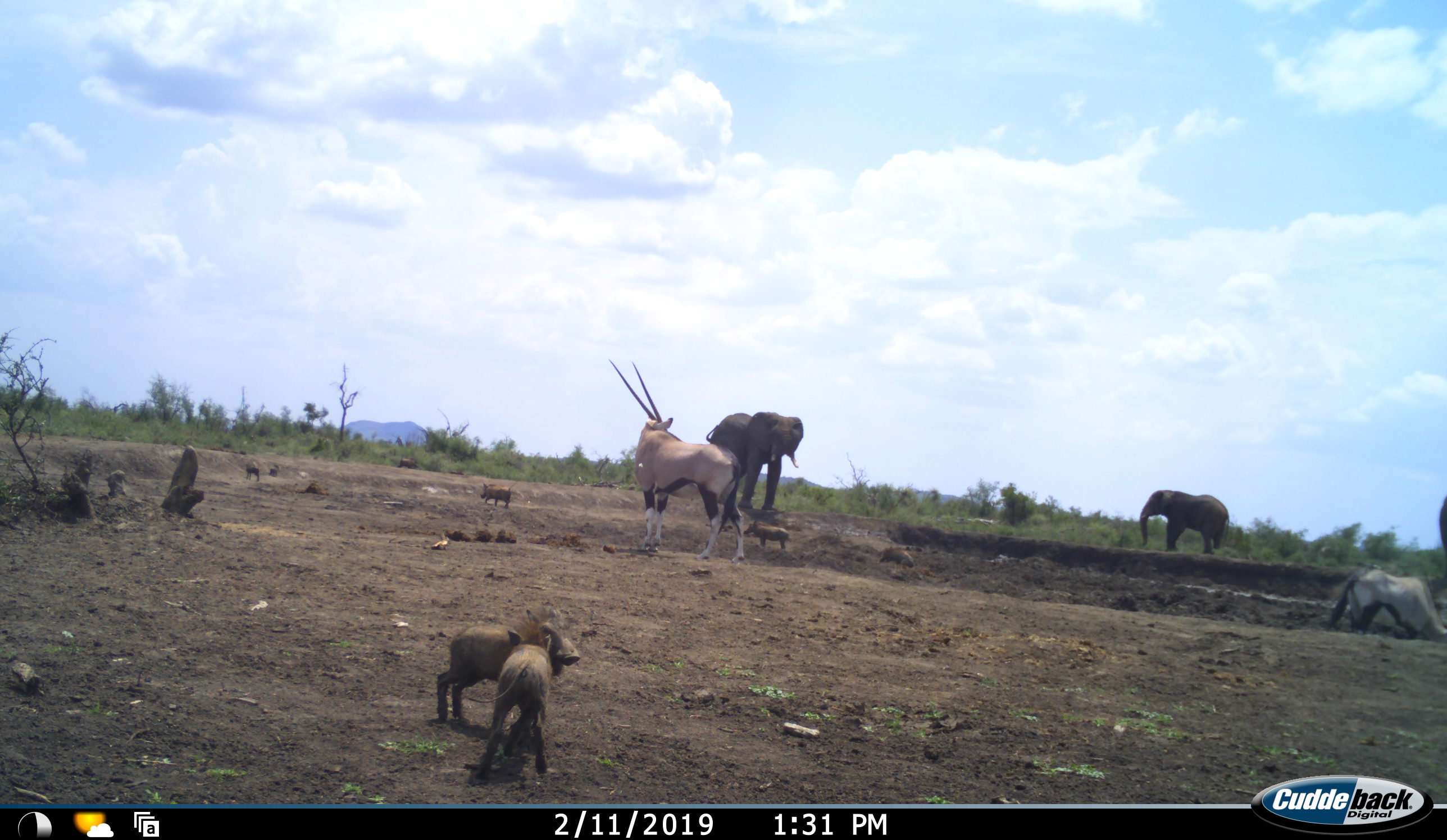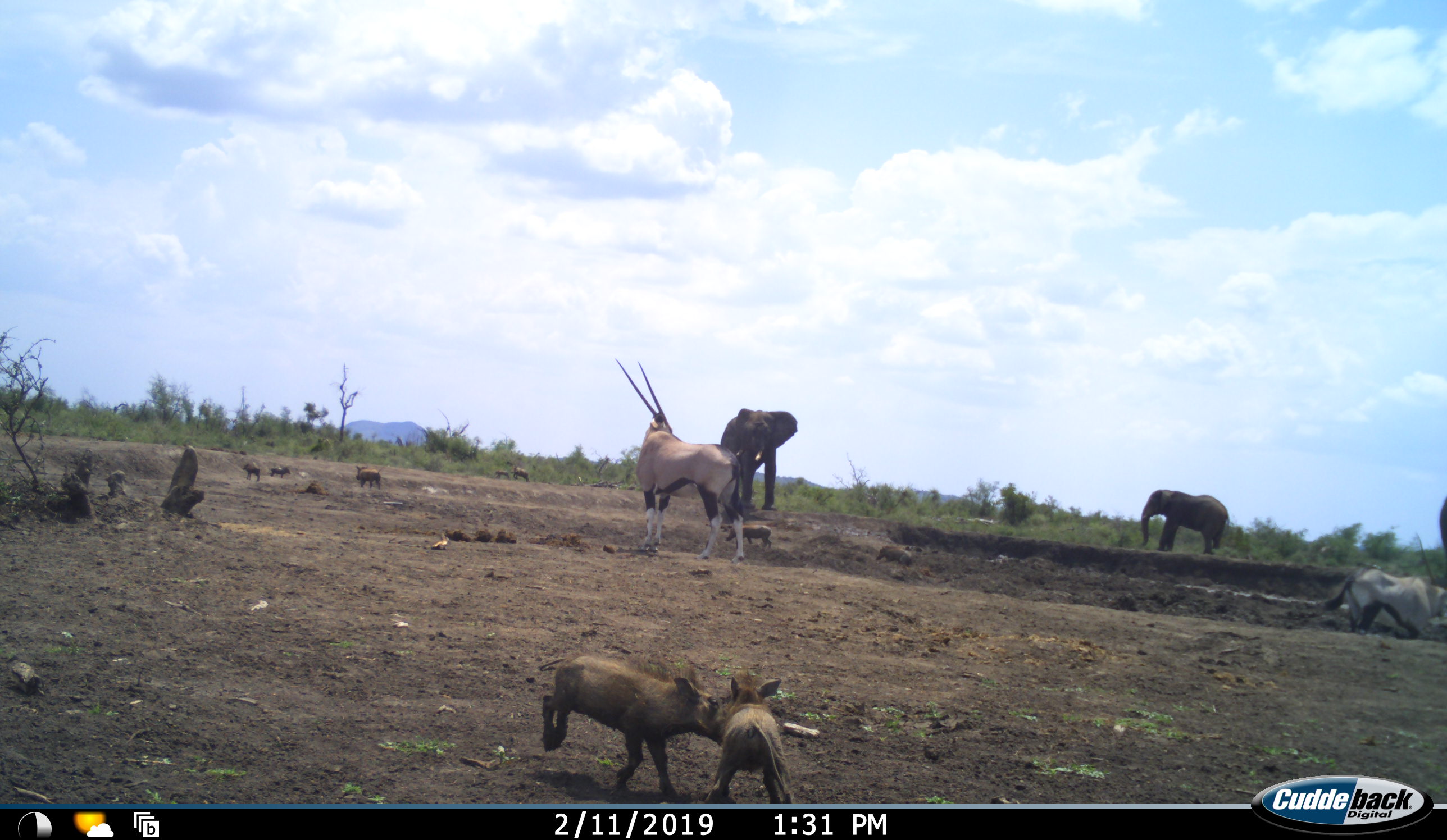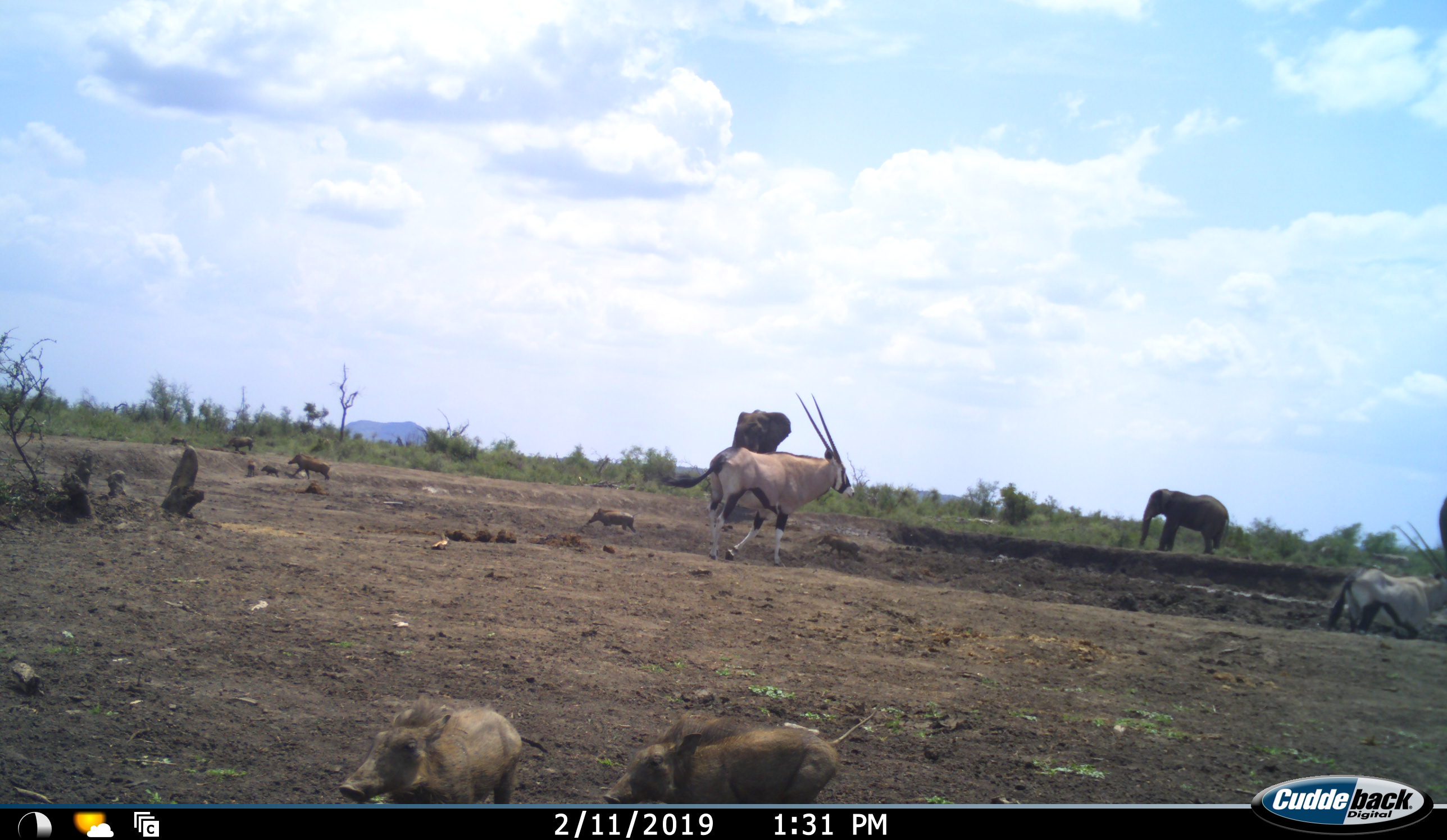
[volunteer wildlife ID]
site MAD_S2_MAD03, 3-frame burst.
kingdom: Animalia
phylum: Chordata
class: Mammalia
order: Proboscidea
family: Elephantidae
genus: Loxodonta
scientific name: Loxodonta africana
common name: african bush elephant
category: elephant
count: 2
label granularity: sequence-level